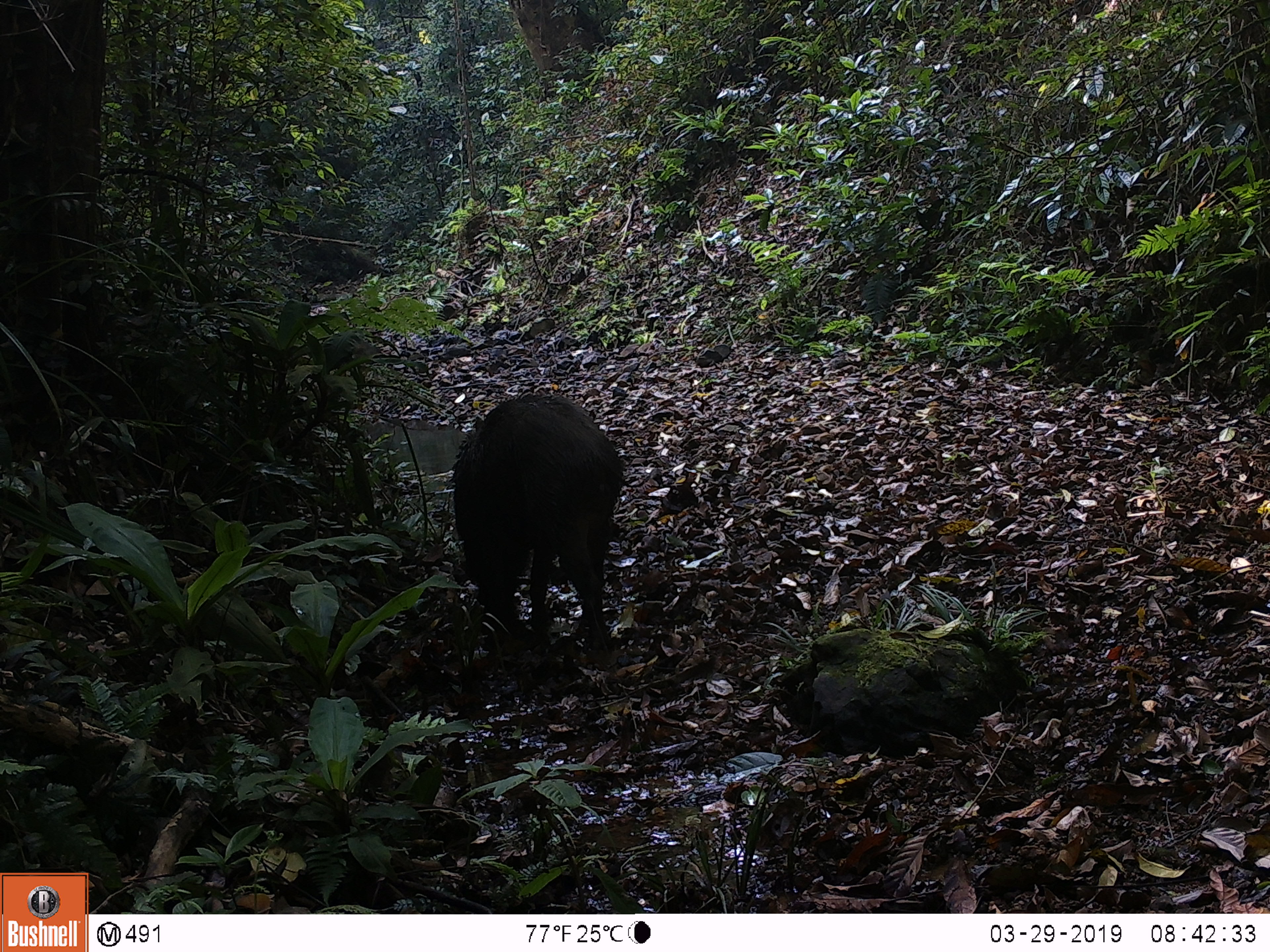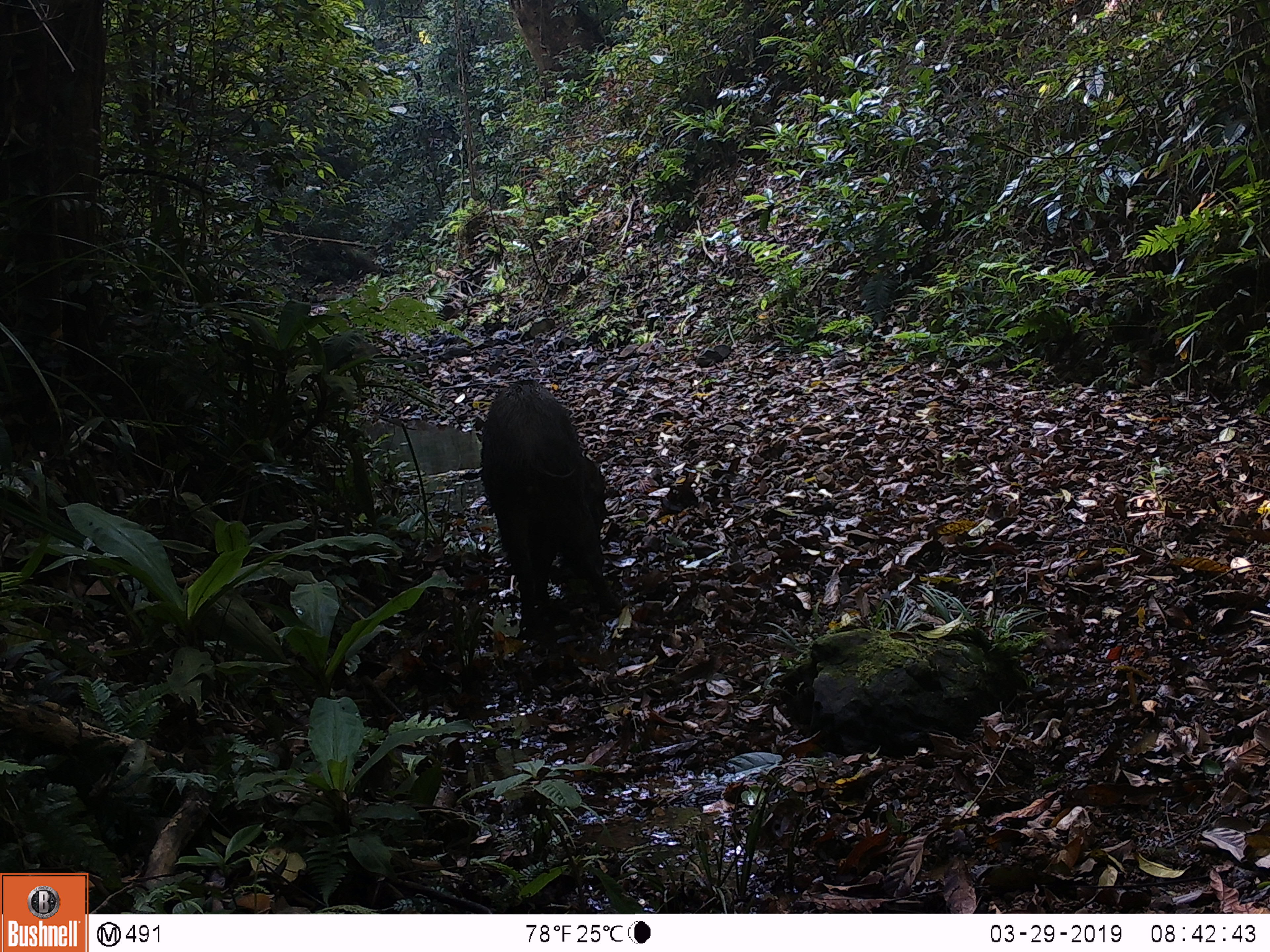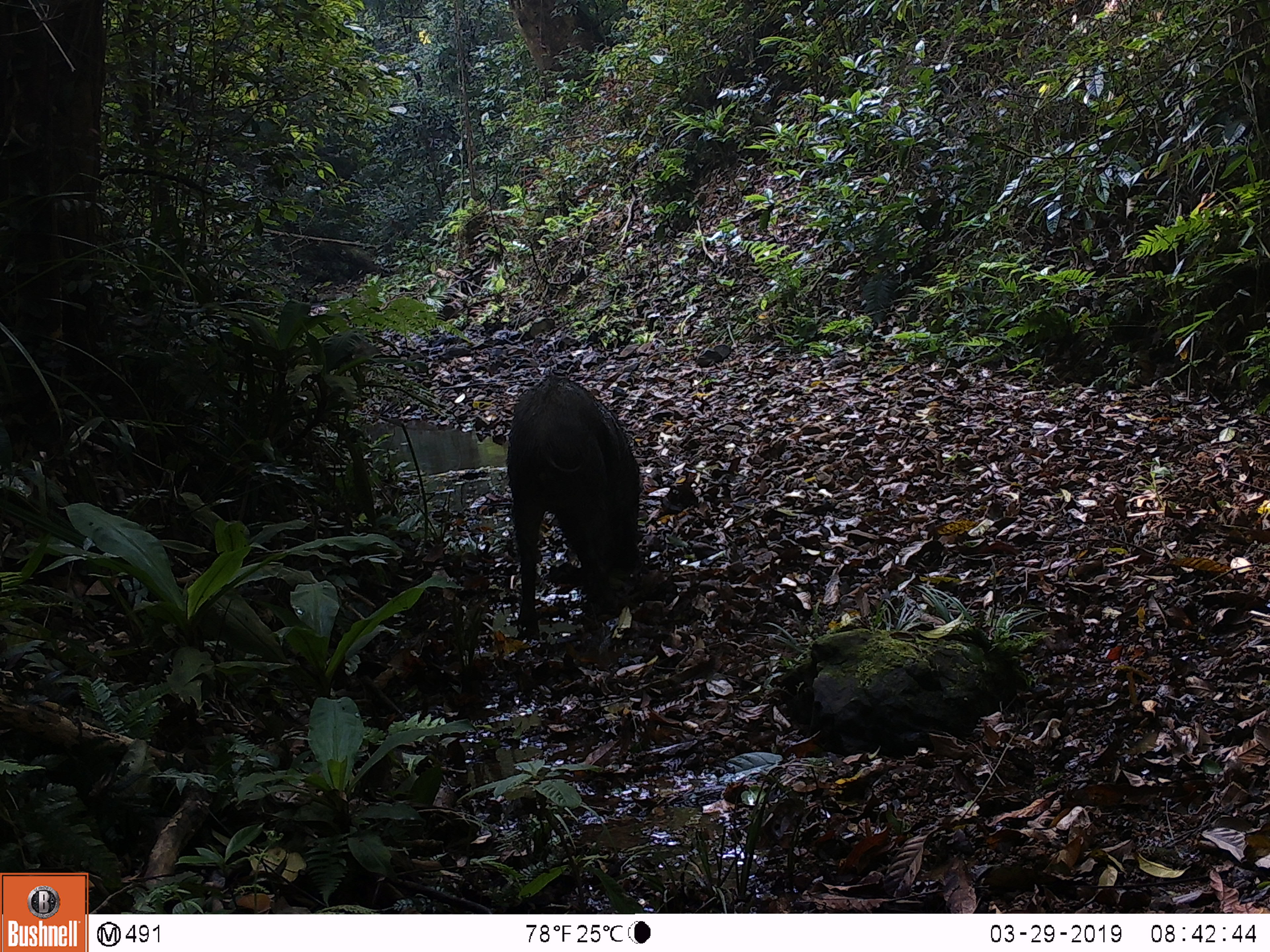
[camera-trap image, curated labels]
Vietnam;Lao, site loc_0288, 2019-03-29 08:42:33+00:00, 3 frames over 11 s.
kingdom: Animalia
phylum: Chordata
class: Mammalia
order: Artiodactyla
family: Suidae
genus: Sus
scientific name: Sus scrofa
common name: eurasian wild pig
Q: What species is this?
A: Eurasian wild pig (Sus scrofa).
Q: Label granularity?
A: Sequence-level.